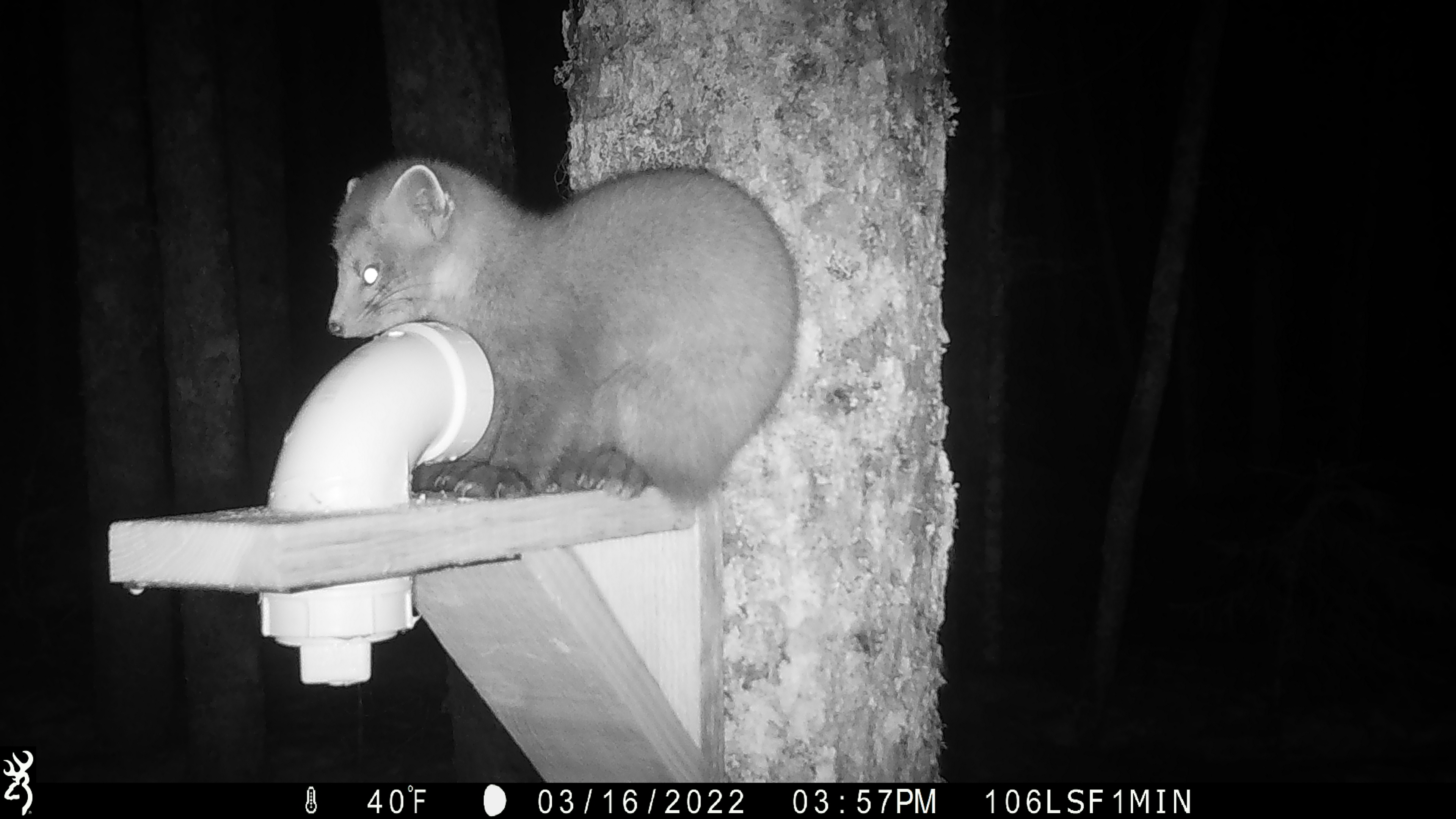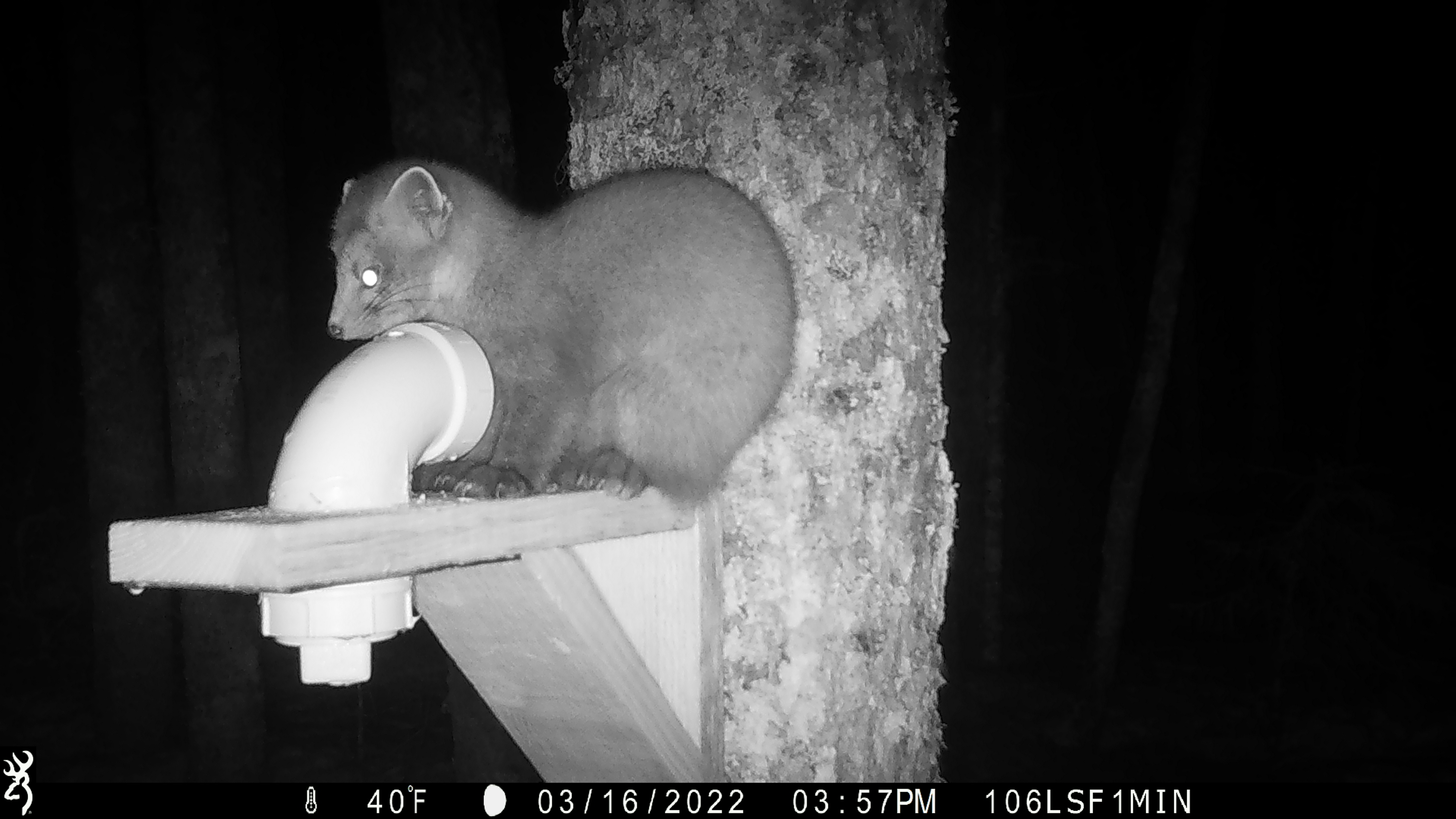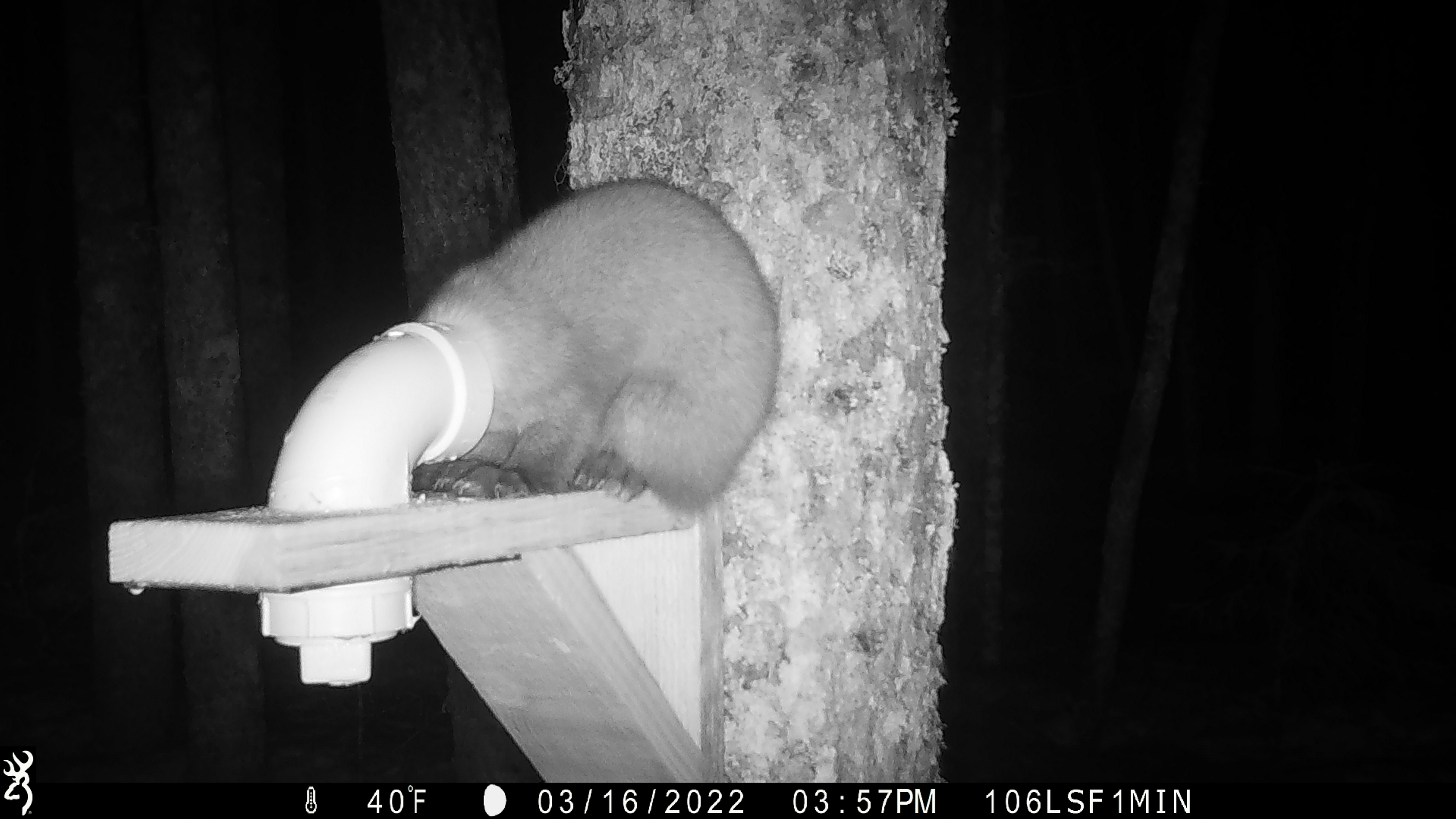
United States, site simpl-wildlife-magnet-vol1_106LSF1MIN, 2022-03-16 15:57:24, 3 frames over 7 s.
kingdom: Animalia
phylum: Chordata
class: Mammalia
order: Carnivora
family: Mustelidae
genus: Martes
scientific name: Martes americana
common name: american marten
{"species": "american marten (Martes americana)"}